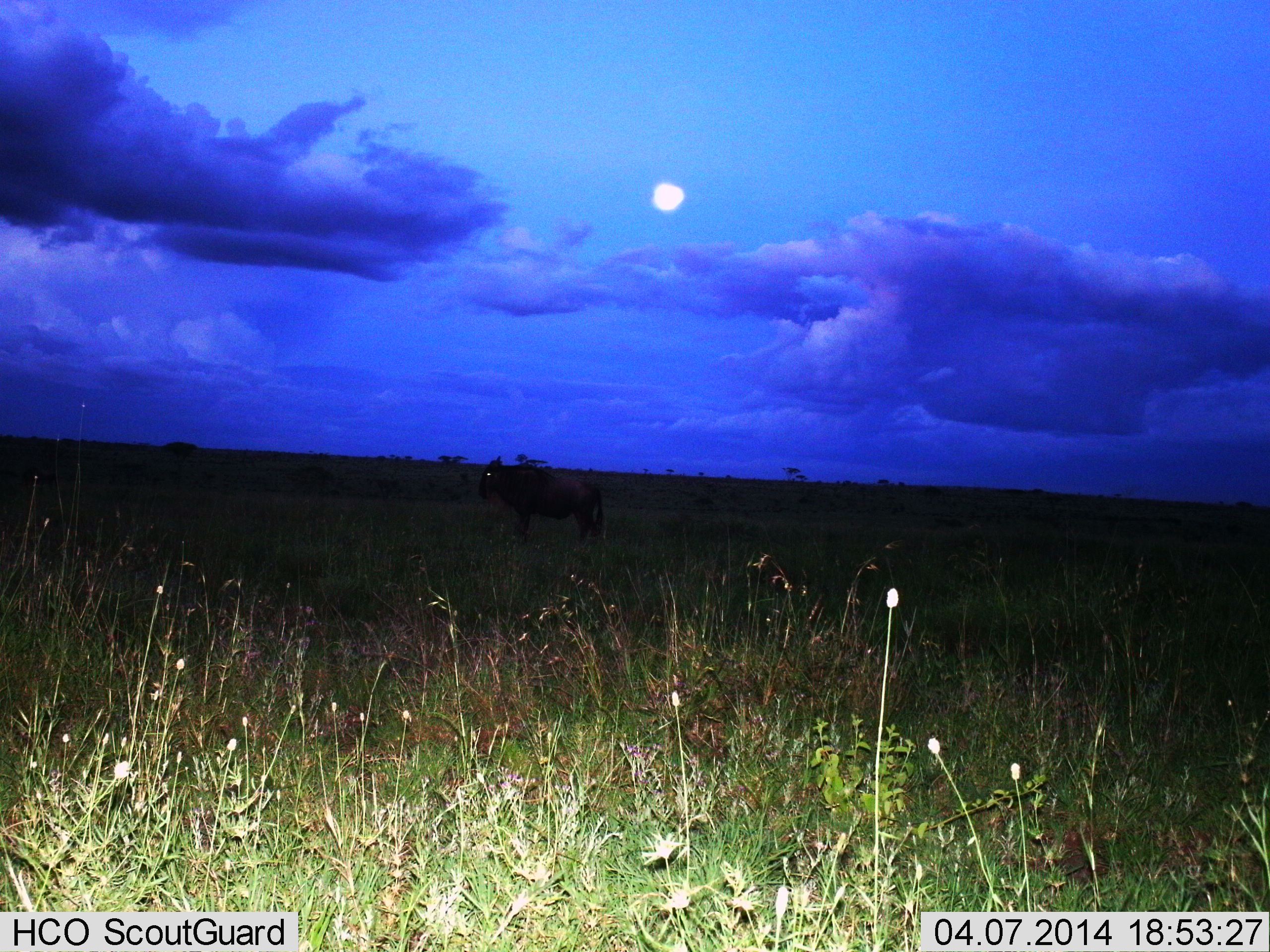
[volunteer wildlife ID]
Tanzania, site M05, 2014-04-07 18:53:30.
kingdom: Animalia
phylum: Chordata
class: Mammalia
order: Artiodactyla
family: Bovidae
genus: Connochaetes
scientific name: Connochaetes taurinus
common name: blue wildebeest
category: wildebeest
Wildebeest (blue wildebeest) (Connochaetes taurinus), count 1. Behavior (volunteer vote fractions): standing 100%, resting 10%, moving 0%, interacting 0%. Young present (vote fraction): 0%. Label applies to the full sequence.